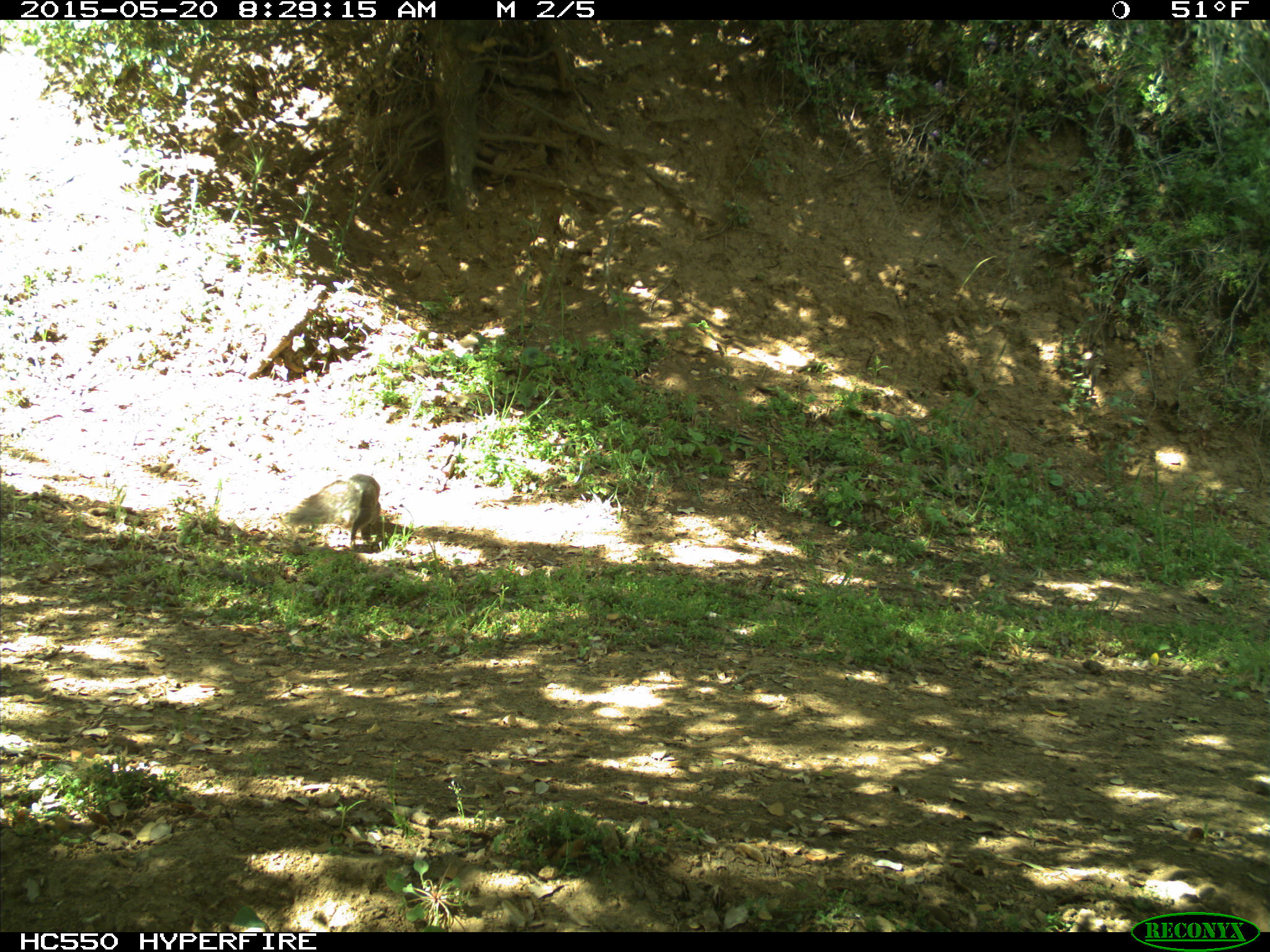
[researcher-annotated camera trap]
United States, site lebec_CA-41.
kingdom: Animalia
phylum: Chordata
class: Mammalia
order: Rodentia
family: Sciuridae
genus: Sciurus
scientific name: Sciurus carolinensis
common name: eastern gray squirrel